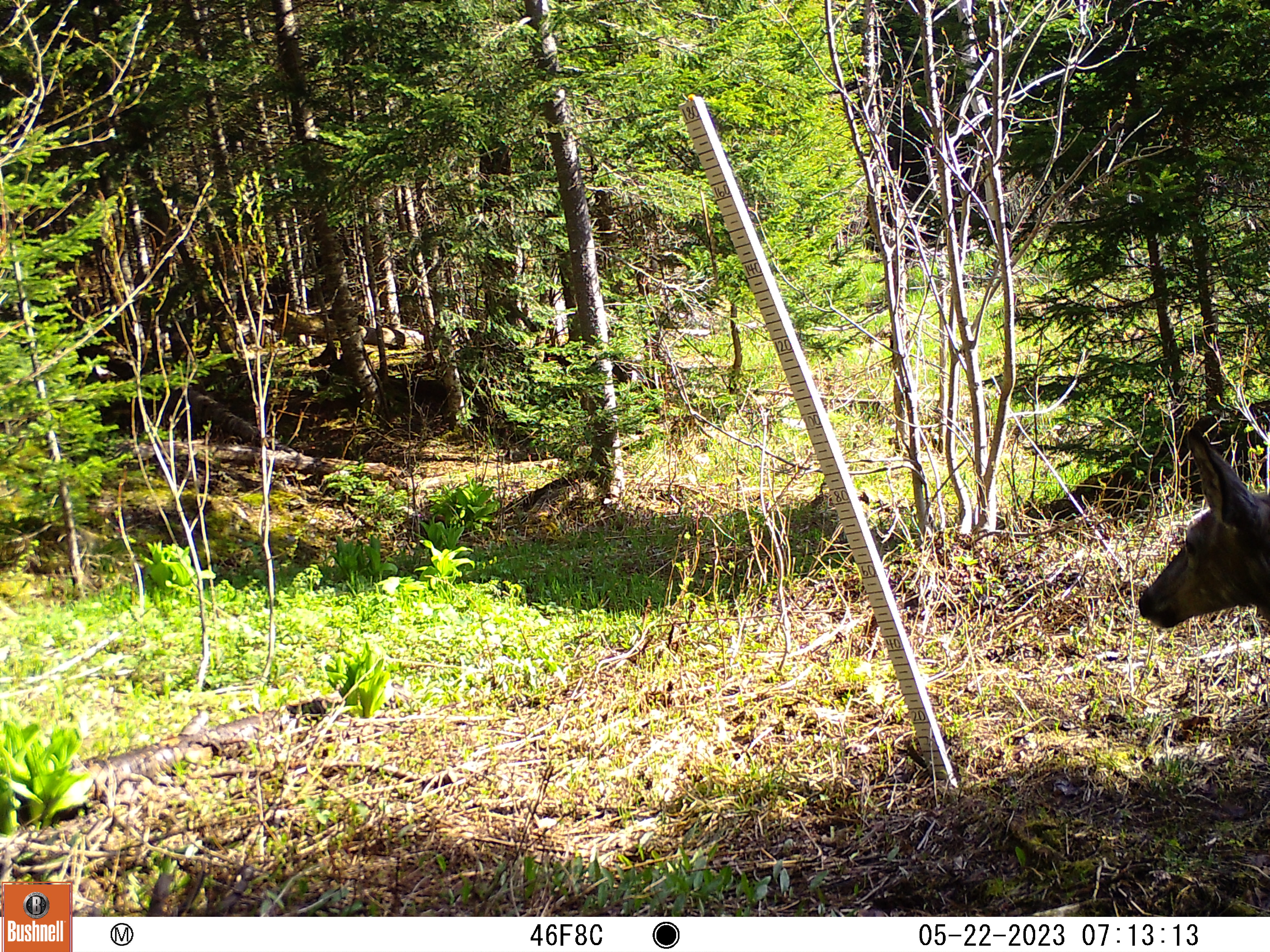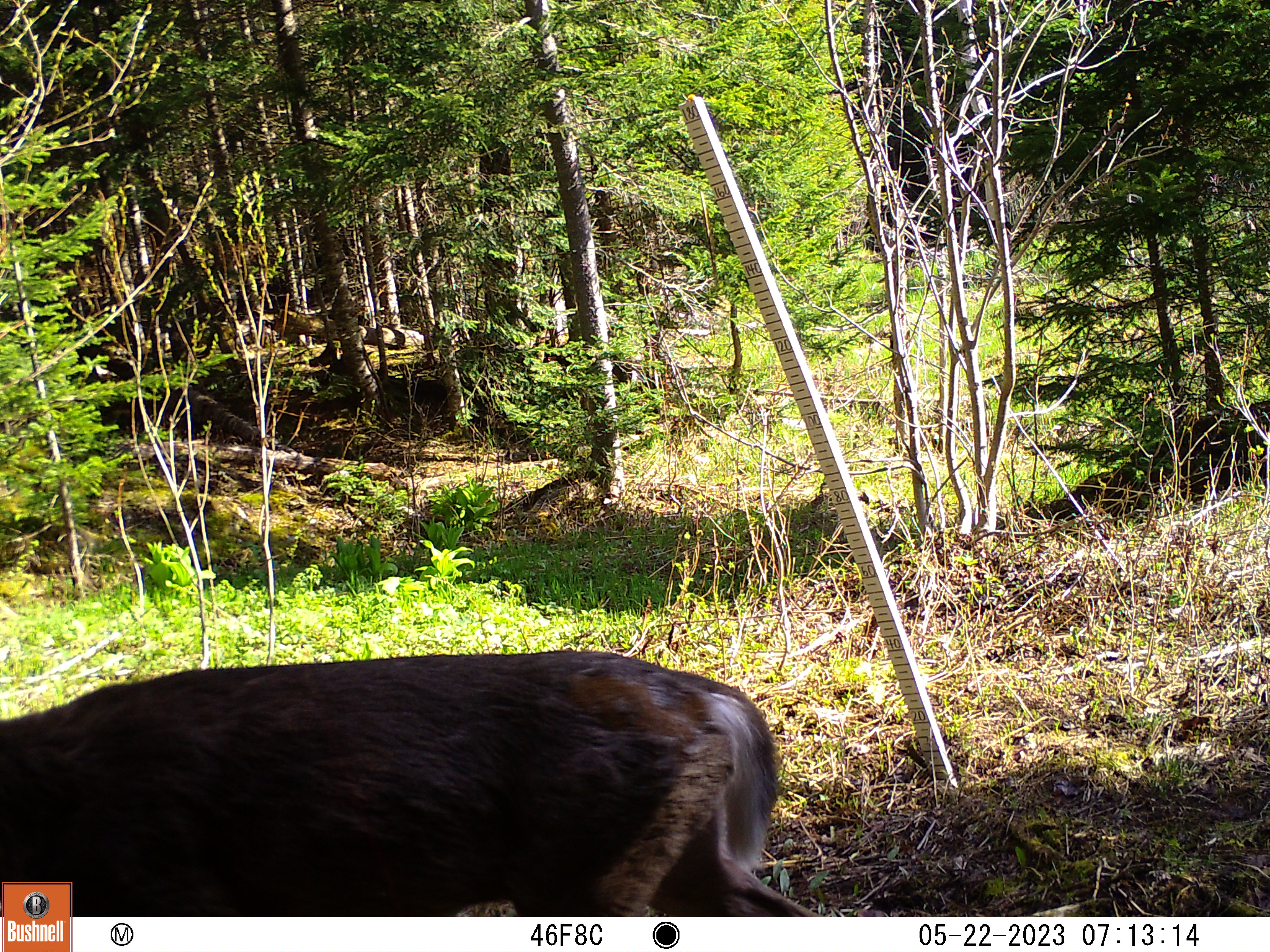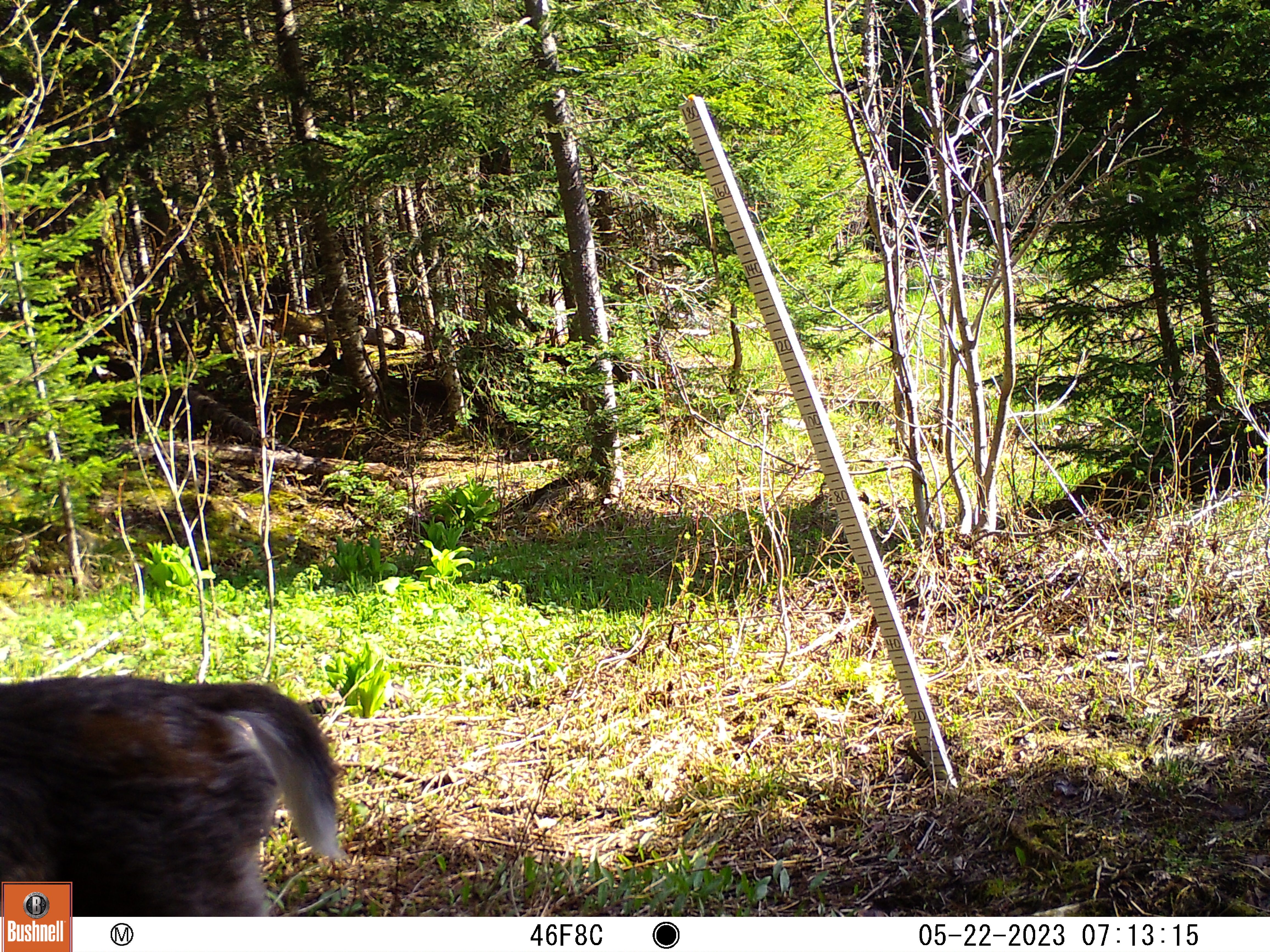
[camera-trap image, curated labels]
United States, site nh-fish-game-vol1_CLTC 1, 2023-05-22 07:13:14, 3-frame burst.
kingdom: Animalia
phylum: Chordata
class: Mammalia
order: Artiodactyla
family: Cervidae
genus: Odocoileus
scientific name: Odocoileus virginianus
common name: white-tailed deer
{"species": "white-tailed deer (Odocoileus virginianus)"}